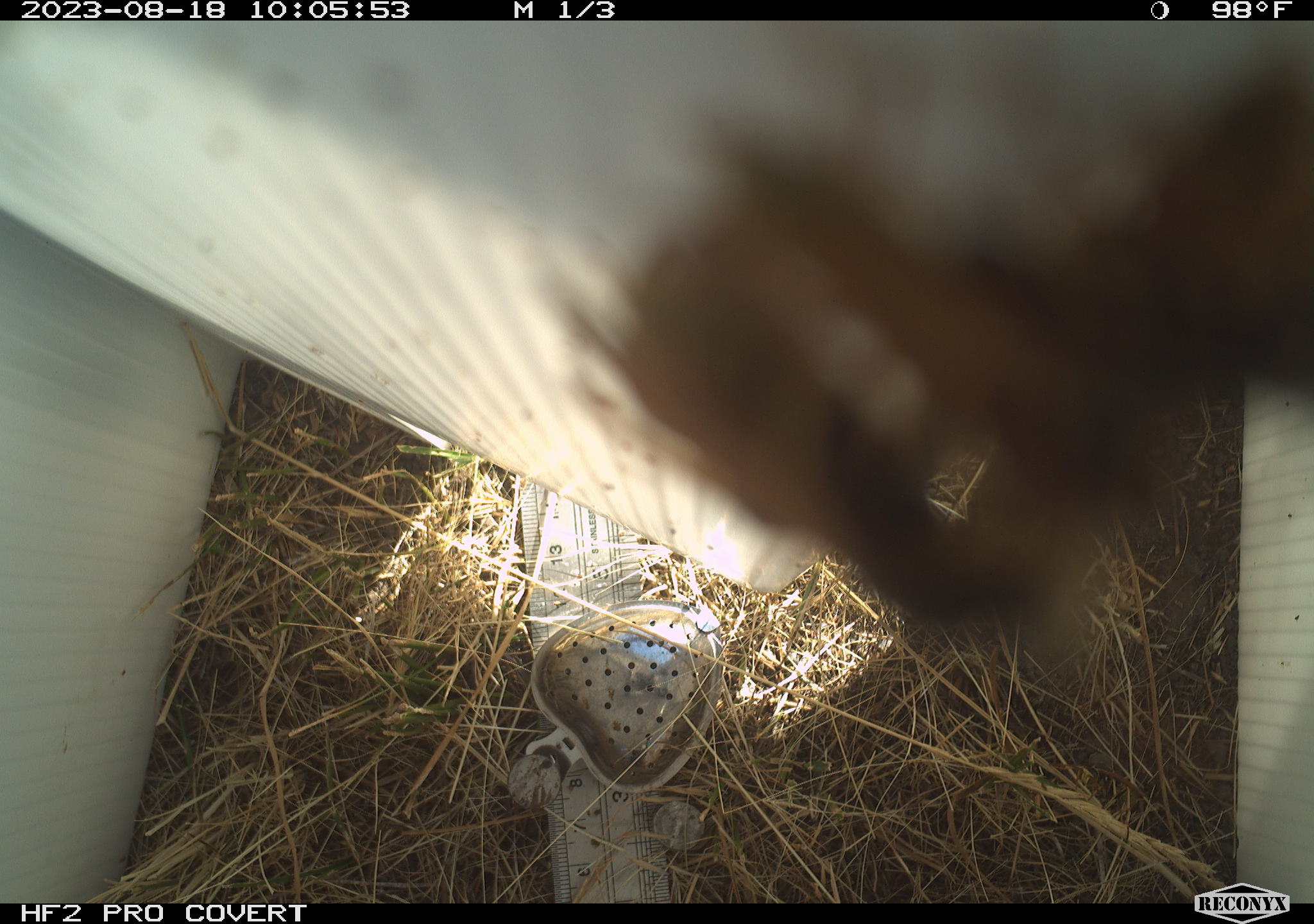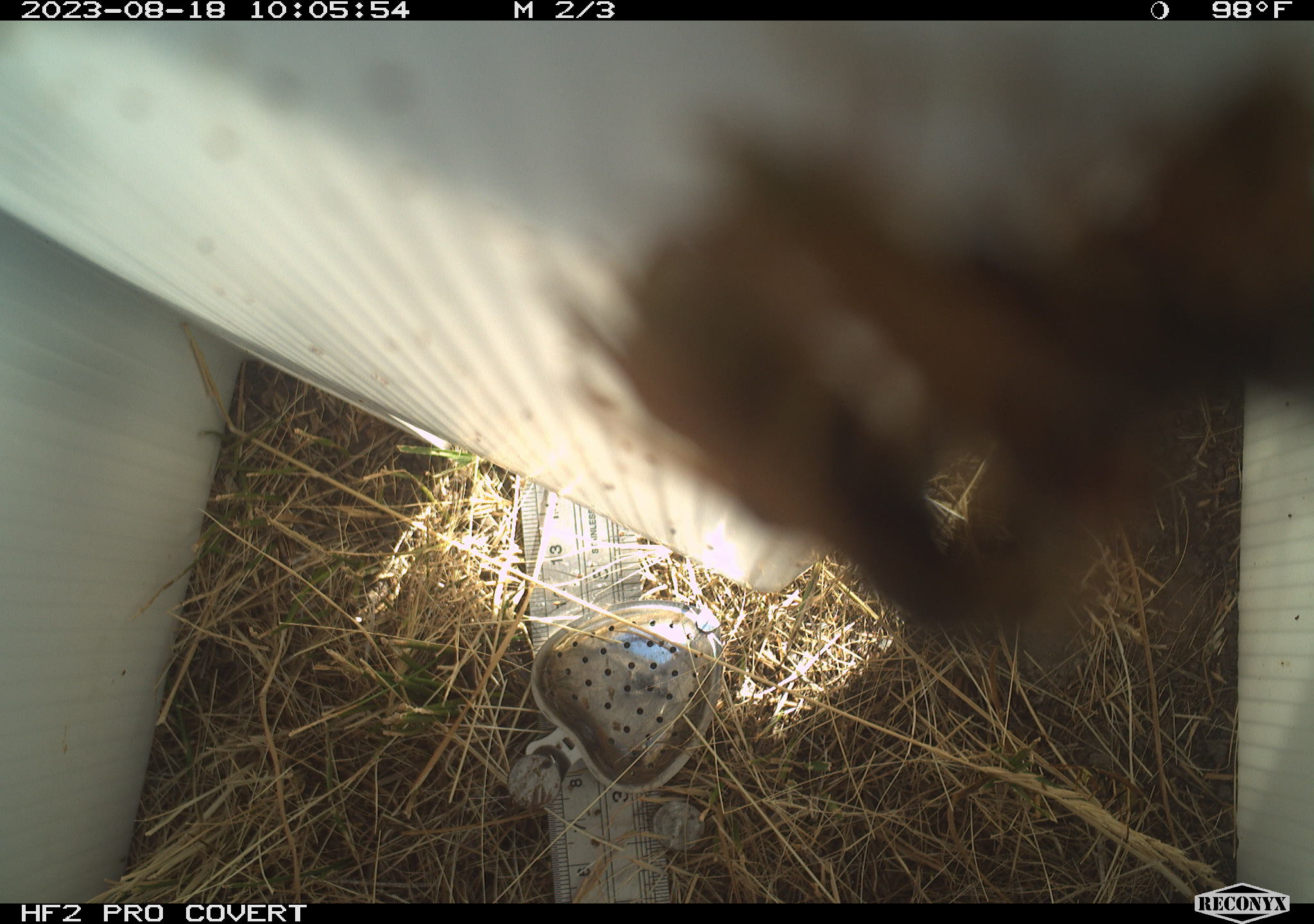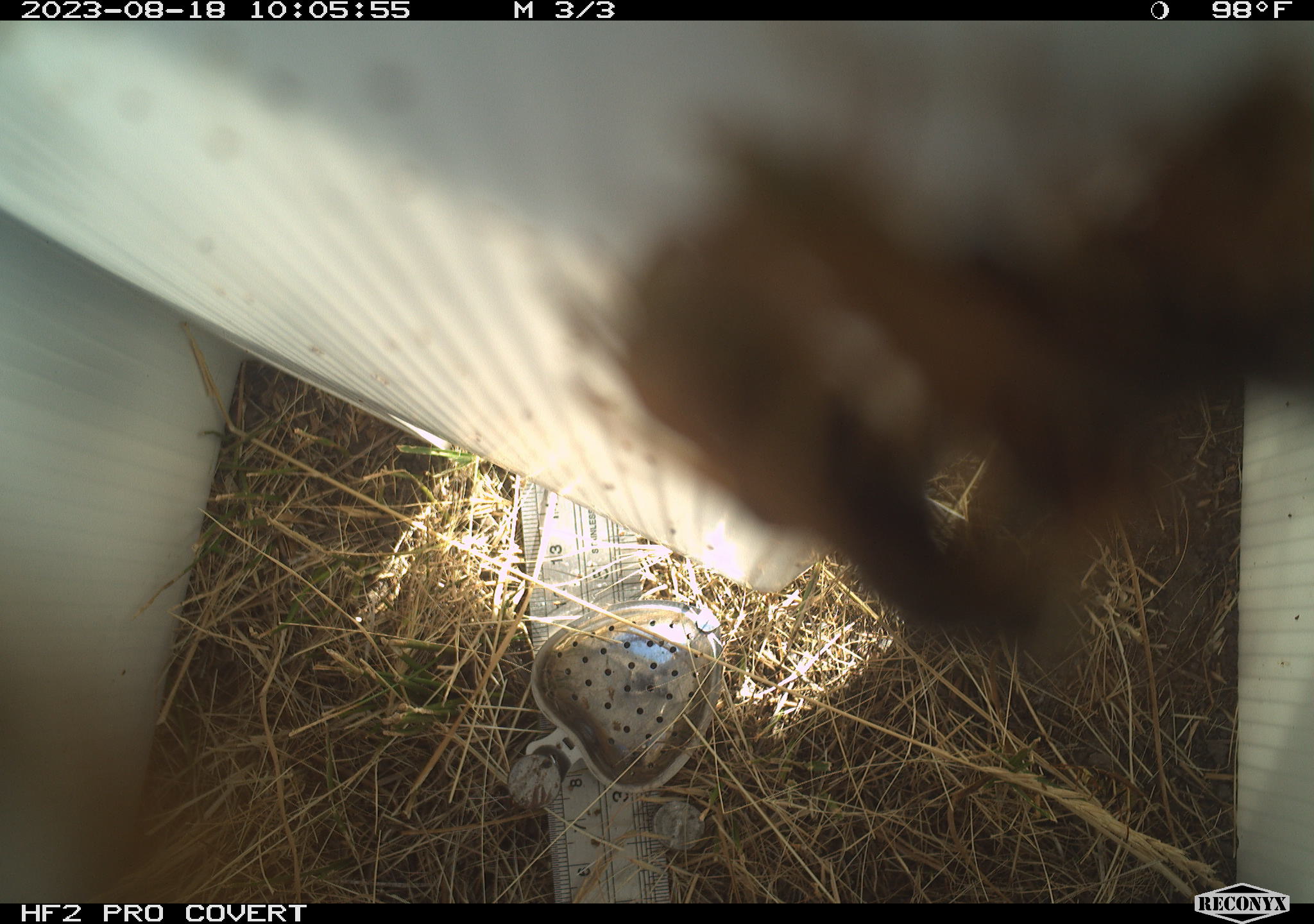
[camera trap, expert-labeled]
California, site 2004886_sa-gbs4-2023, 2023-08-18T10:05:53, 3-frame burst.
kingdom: Animalia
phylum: Arthropoda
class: Insecta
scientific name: Insecta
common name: insect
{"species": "insect (Insecta)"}